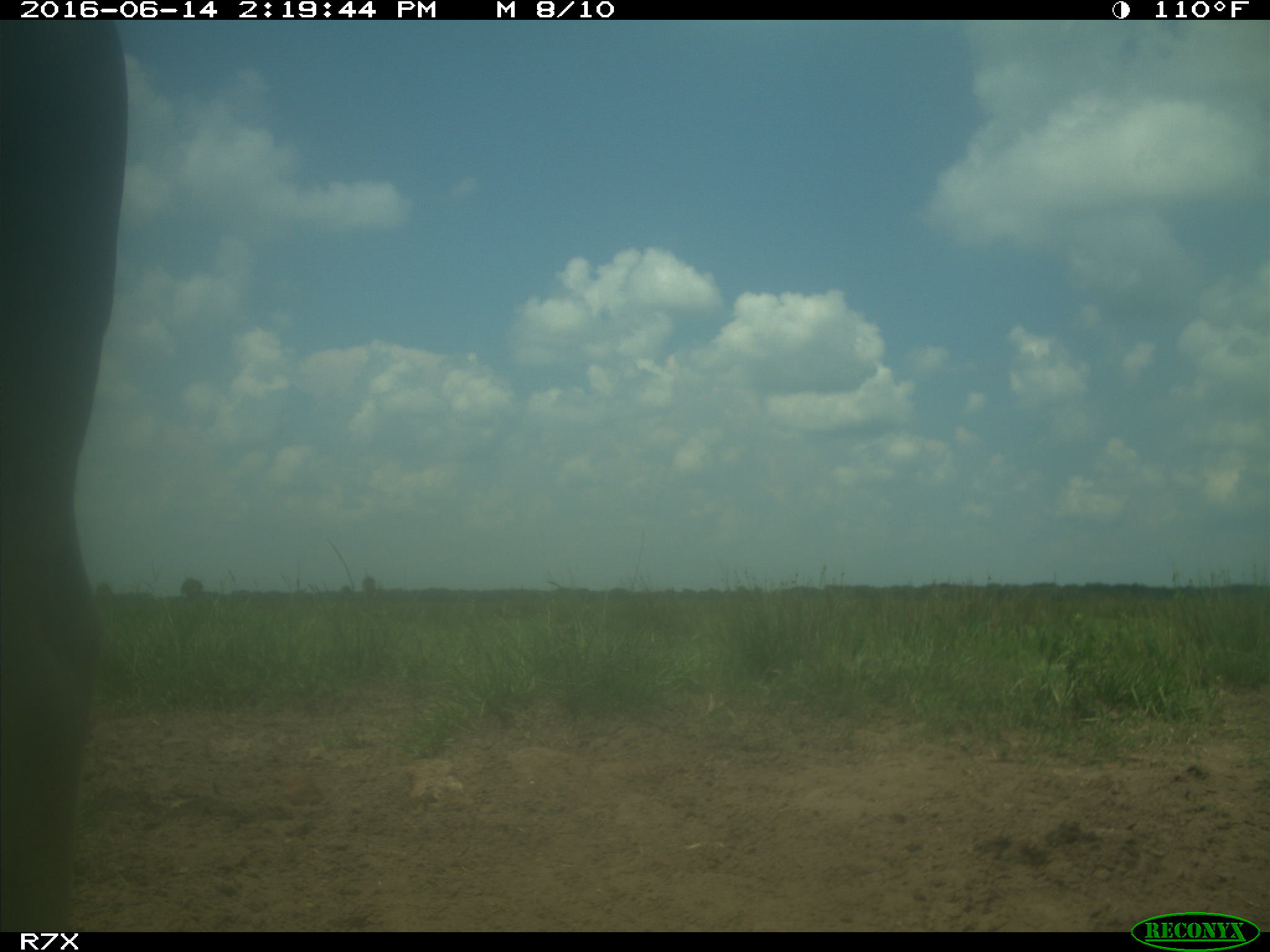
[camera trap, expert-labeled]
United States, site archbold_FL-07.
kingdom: Animalia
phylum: Chordata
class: Mammalia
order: Artiodactyla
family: Bovidae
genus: Bos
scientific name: Bos taurus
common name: domestic cow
Bos taurus (domestic cow).